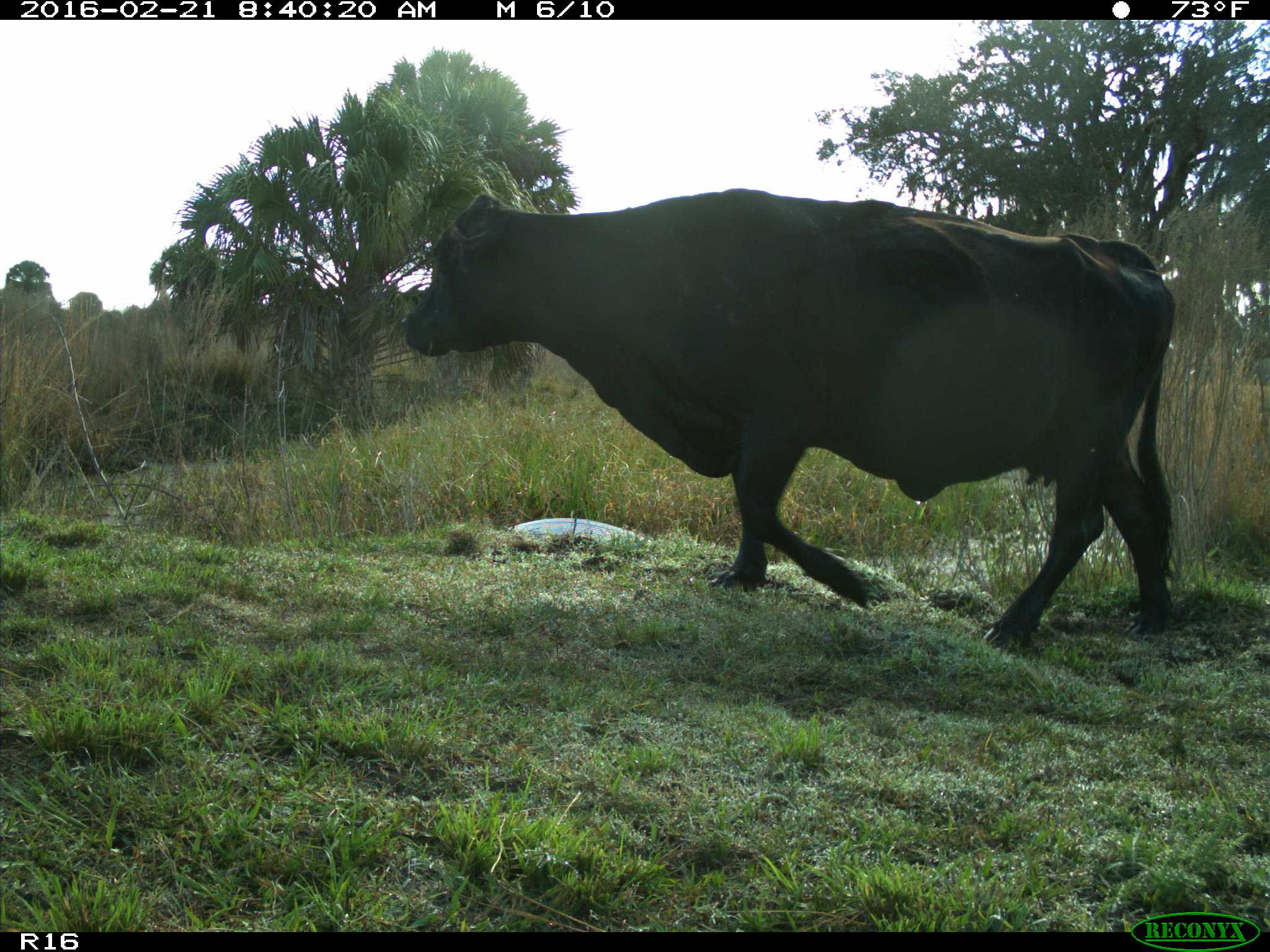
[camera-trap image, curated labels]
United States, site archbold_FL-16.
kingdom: Animalia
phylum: Chordata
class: Mammalia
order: Artiodactyla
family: Bovidae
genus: Bos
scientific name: Bos taurus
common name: domestic cow